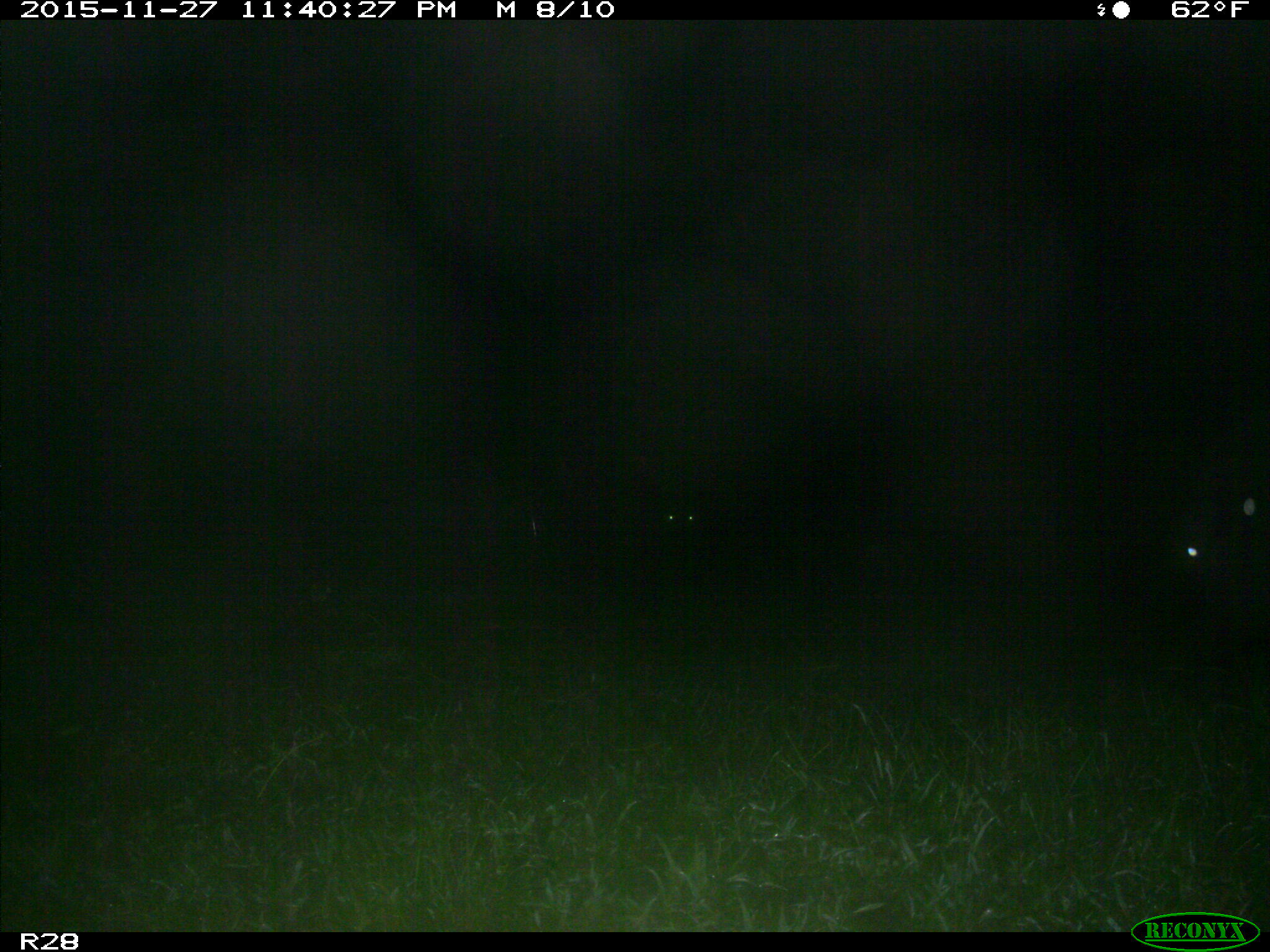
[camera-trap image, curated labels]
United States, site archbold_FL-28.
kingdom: Animalia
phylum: Chordata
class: Mammalia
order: Artiodactyla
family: Suidae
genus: Sus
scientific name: Sus scrofa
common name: wild boar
Sus scrofa (wild boar).